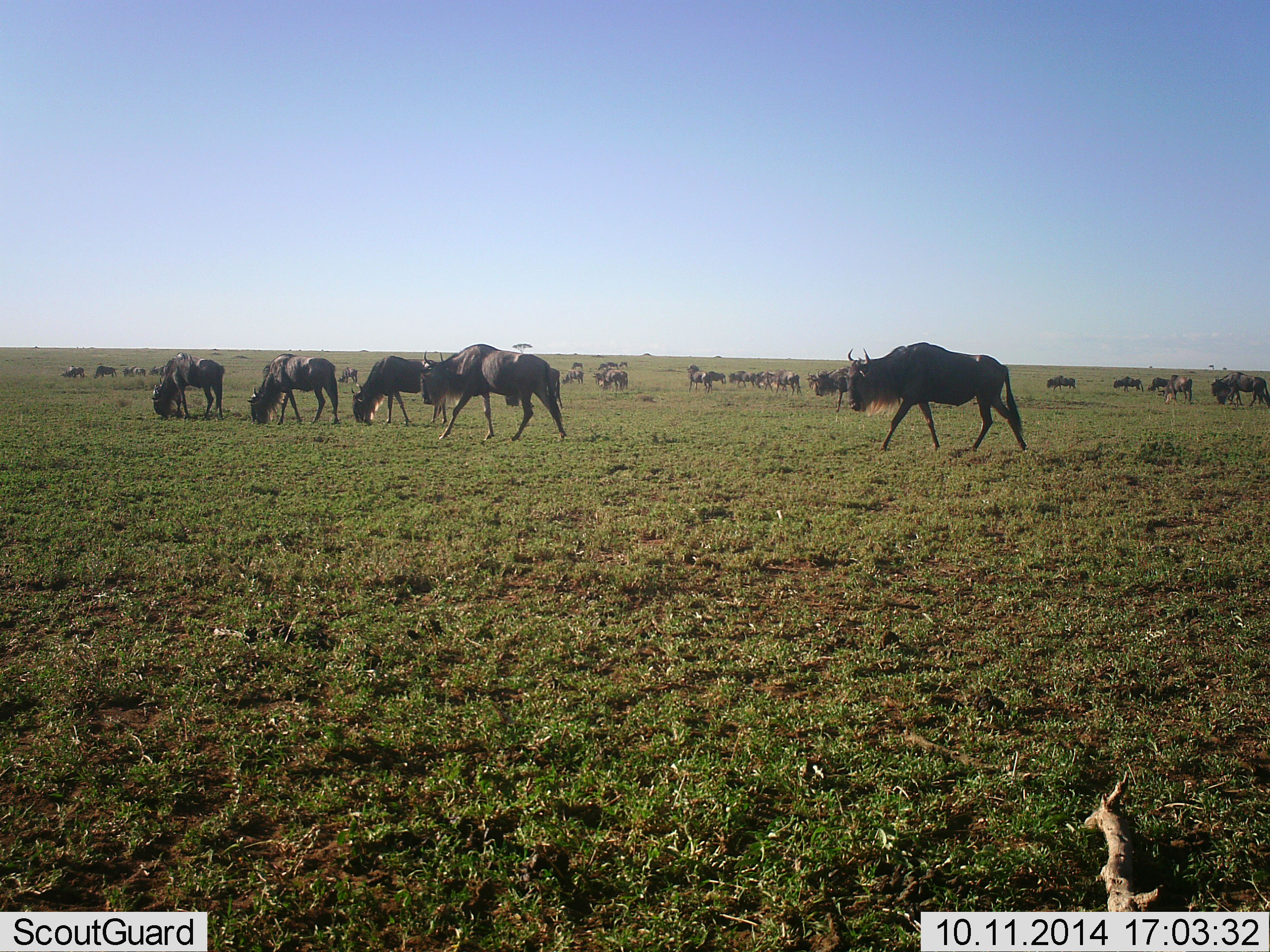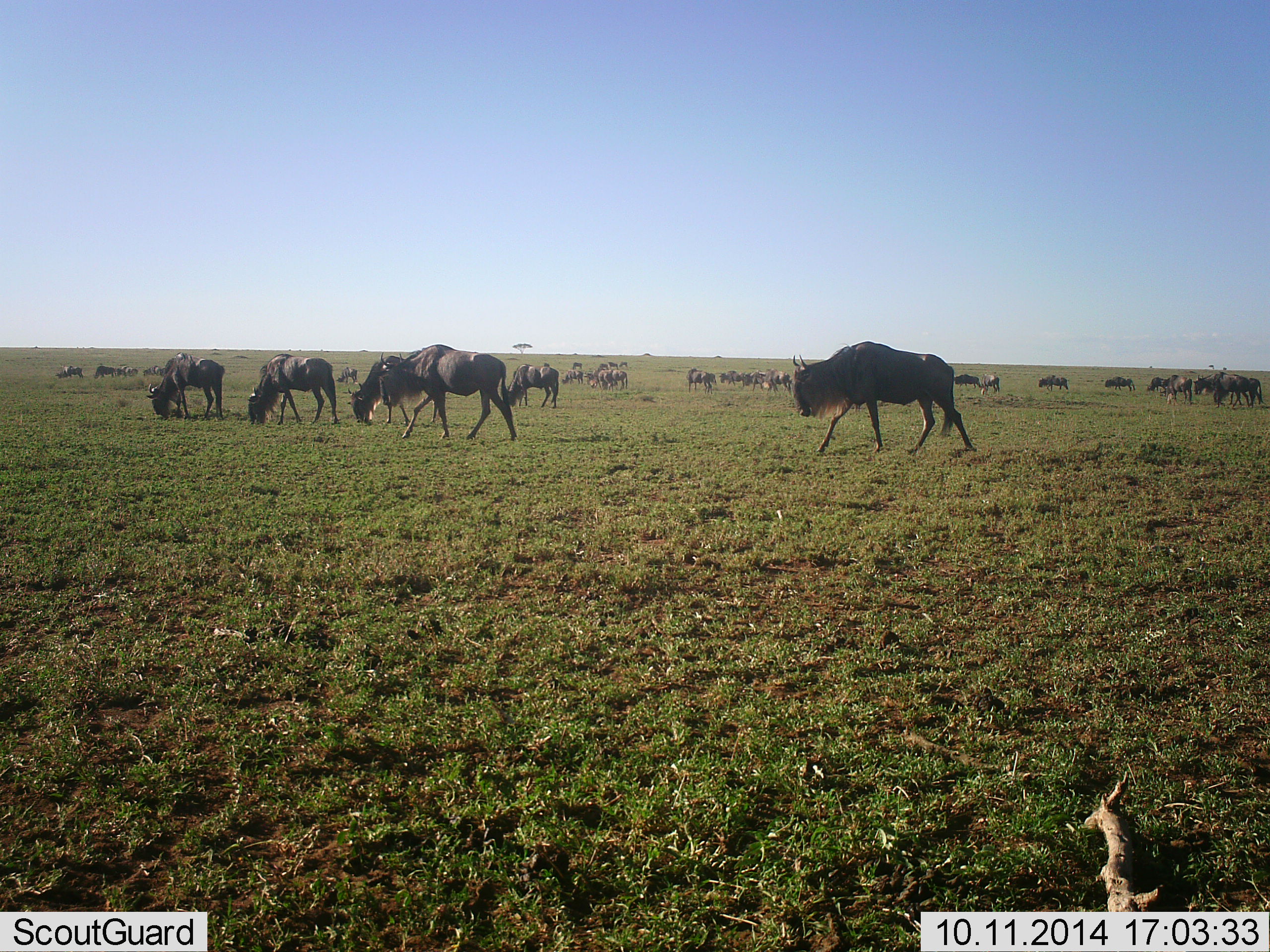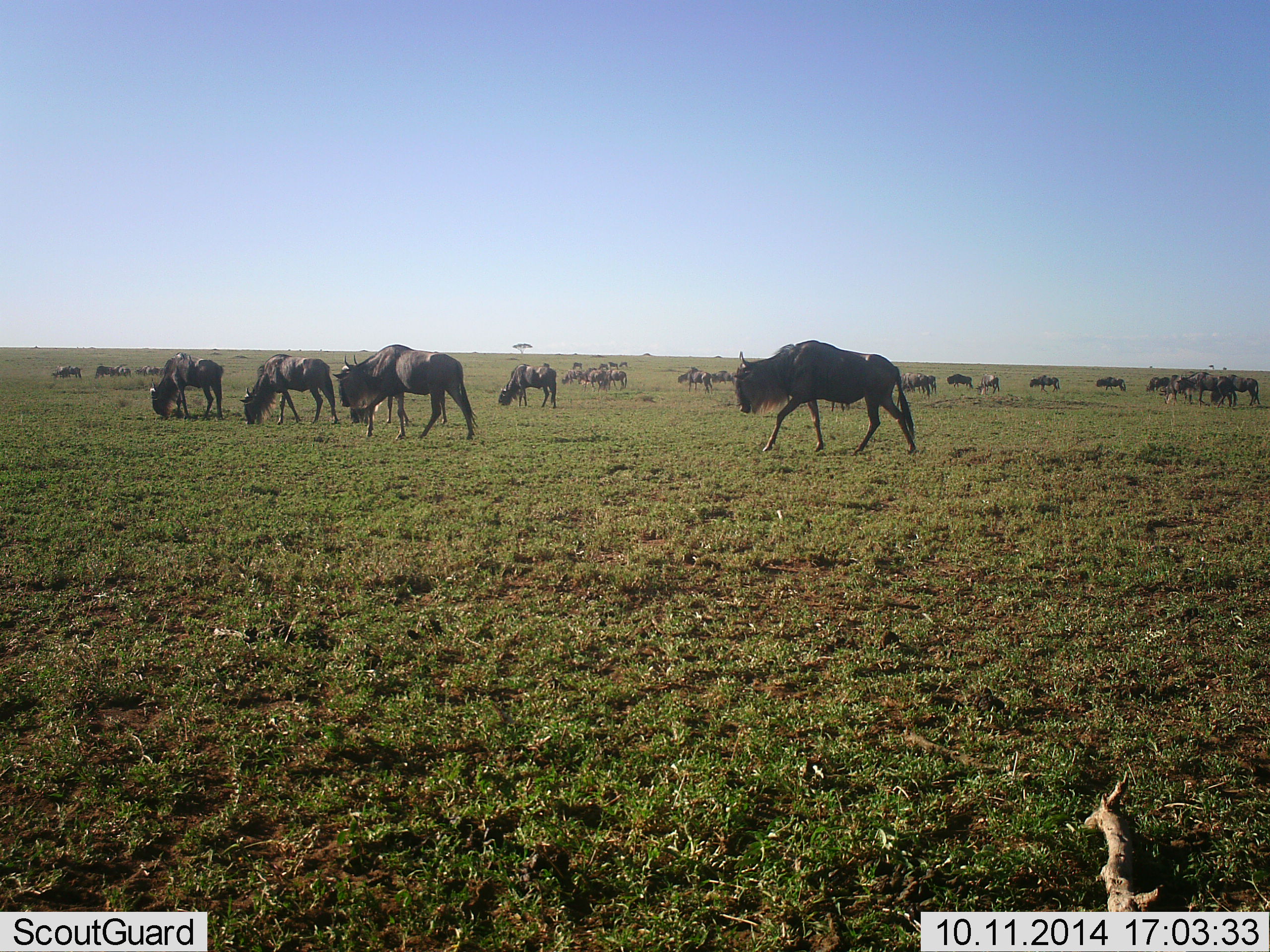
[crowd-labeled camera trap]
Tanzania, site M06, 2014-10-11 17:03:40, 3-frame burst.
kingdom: Animalia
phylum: Chordata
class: Mammalia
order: Artiodactyla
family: Bovidae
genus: Connochaetes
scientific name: Connochaetes taurinus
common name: blue wildebeest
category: wildebeest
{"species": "wildebeest (blue wildebeest) (Connochaetes taurinus)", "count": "11-50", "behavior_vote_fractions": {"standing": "20%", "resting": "0%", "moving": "90%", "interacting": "0%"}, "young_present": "0%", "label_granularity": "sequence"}